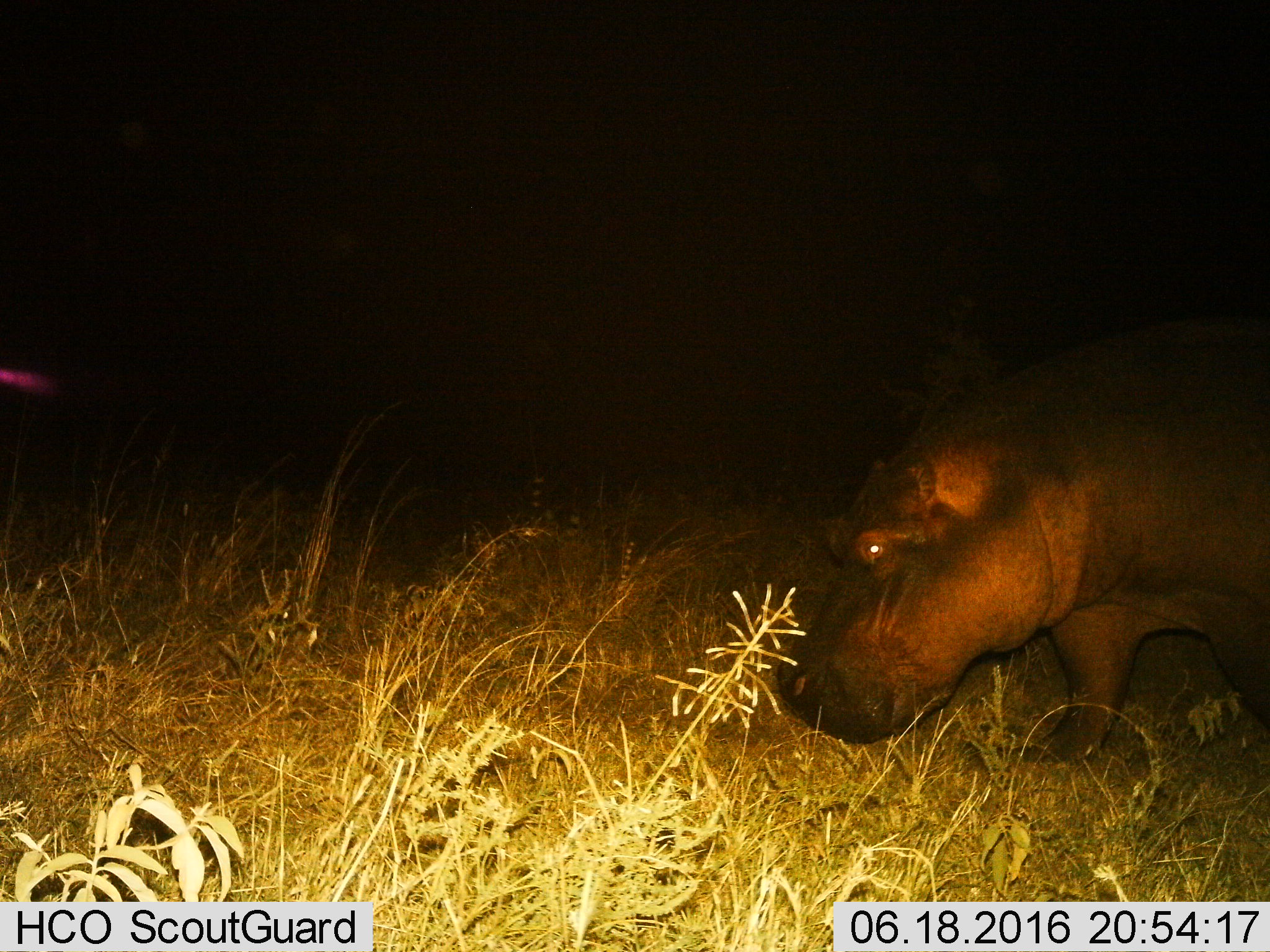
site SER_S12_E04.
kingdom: Animalia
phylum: Chordata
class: Mammalia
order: Artiodactyla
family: Hippopotamidae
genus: Hippopotamus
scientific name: Hippopotamus amphibius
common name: hippopotamus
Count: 1.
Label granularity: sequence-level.